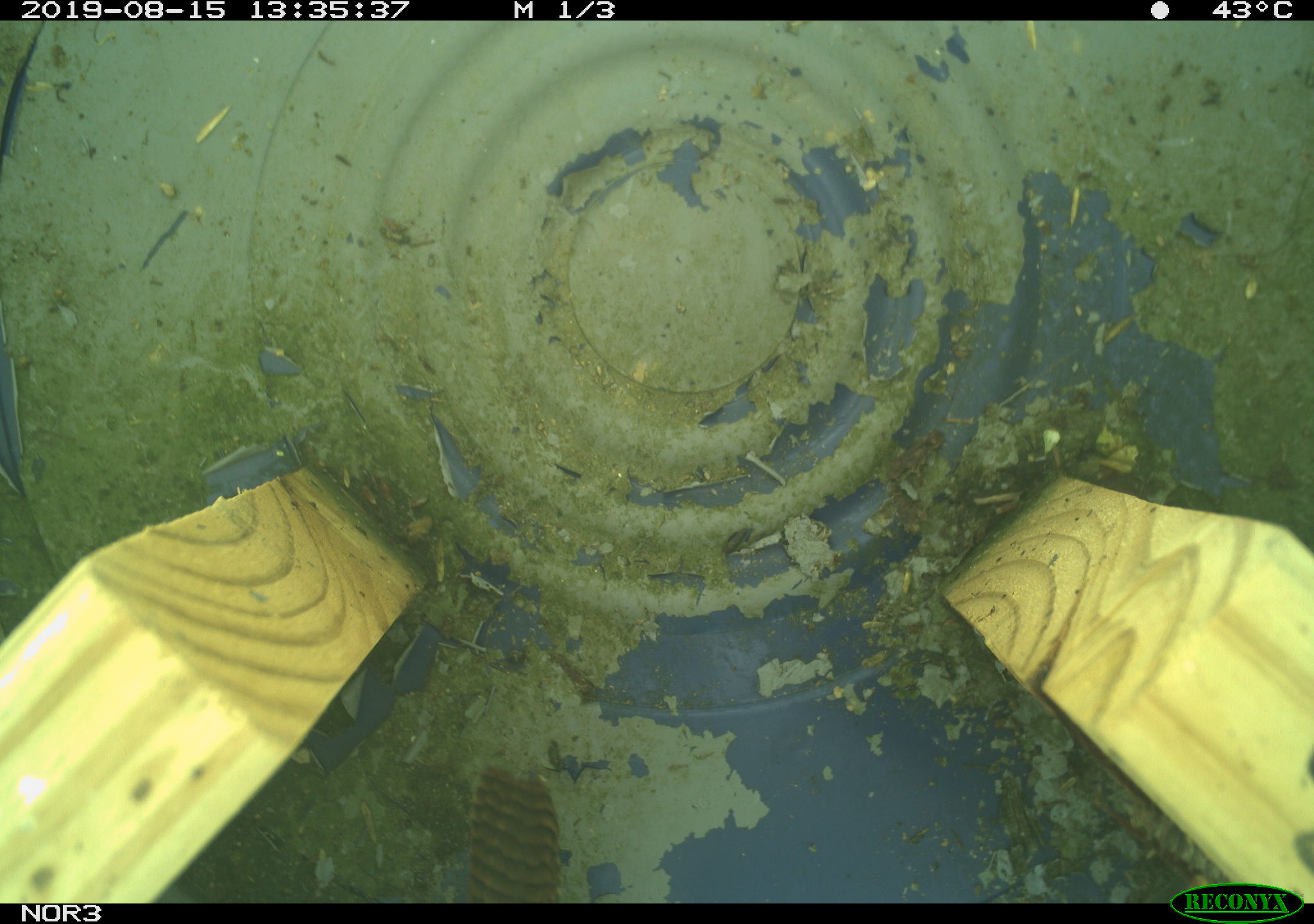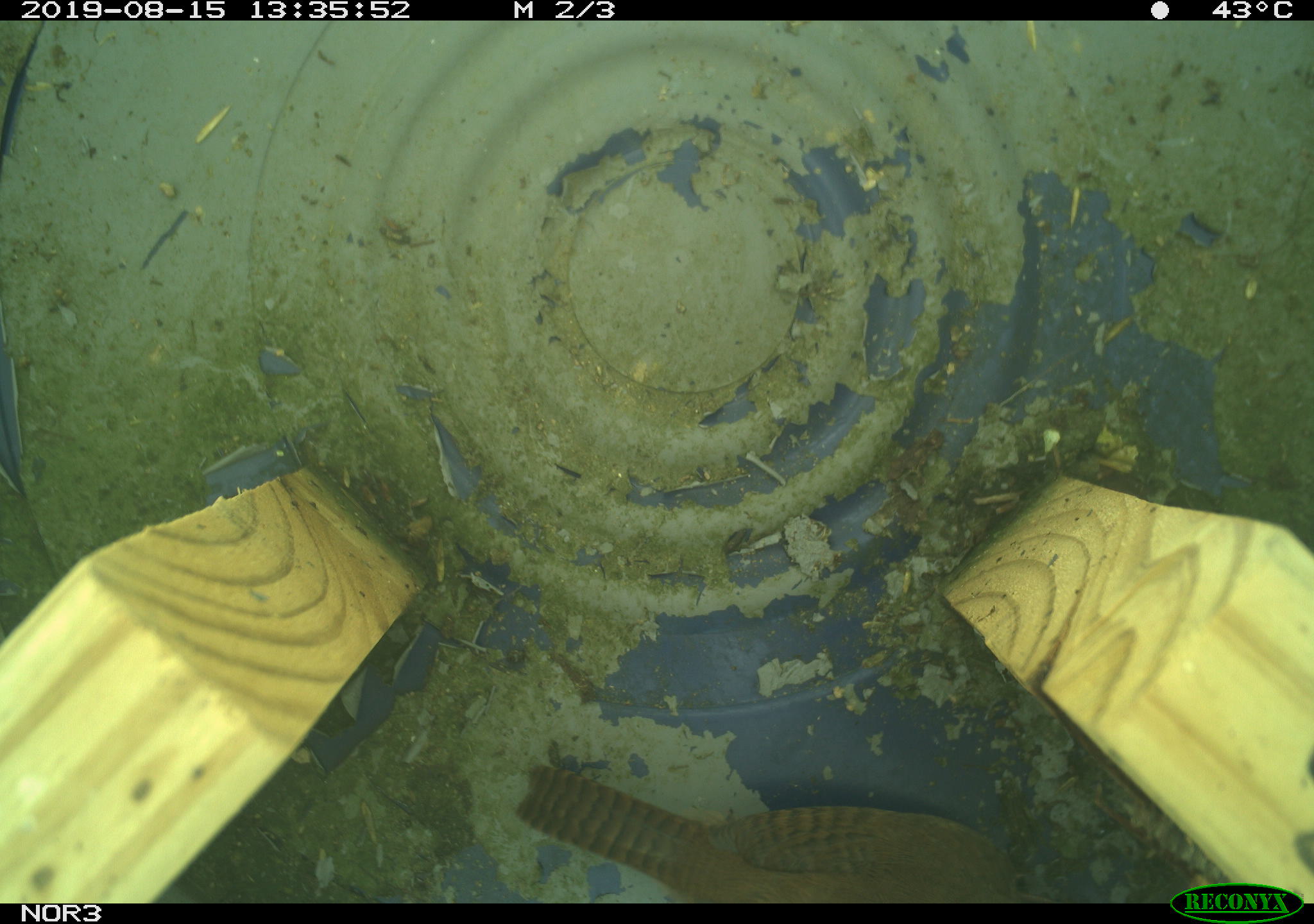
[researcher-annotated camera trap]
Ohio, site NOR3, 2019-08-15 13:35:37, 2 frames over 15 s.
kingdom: Animalia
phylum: Chordata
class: Aves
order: Passeriformes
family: Troglodytidae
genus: Troglodytes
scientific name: Troglodytes aedon aedon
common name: northern house wren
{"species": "northern house wren (Troglodytes aedon aedon)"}